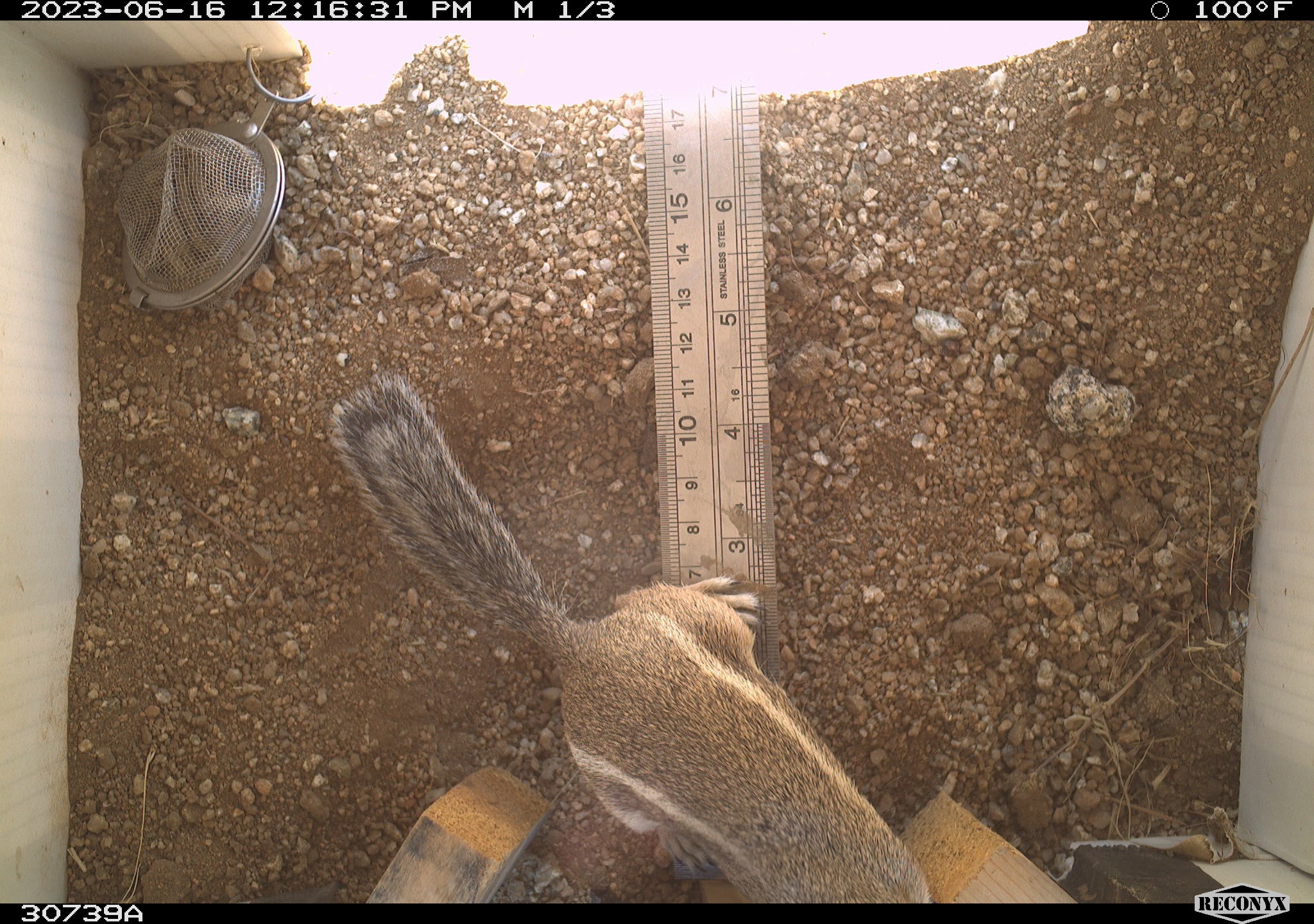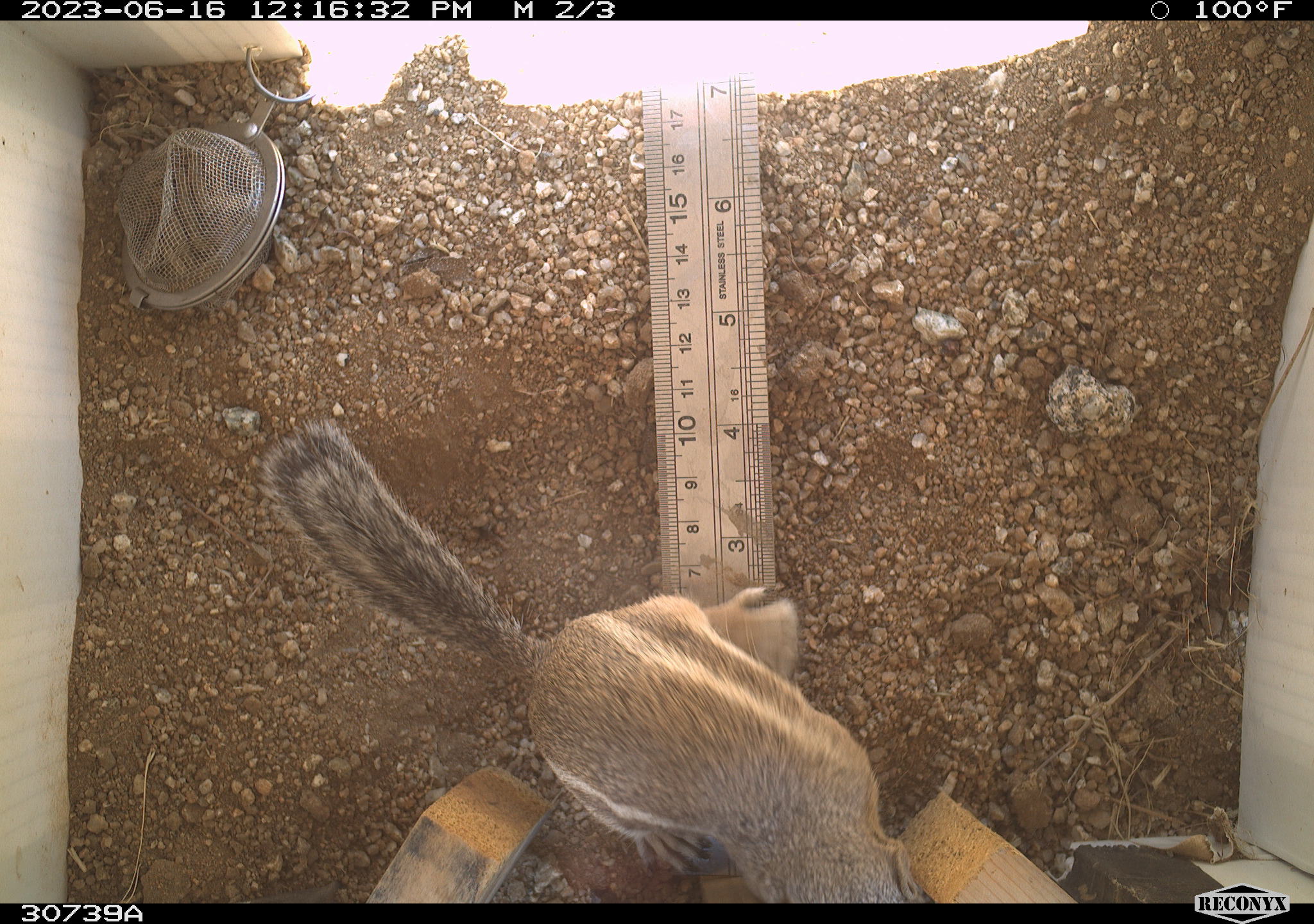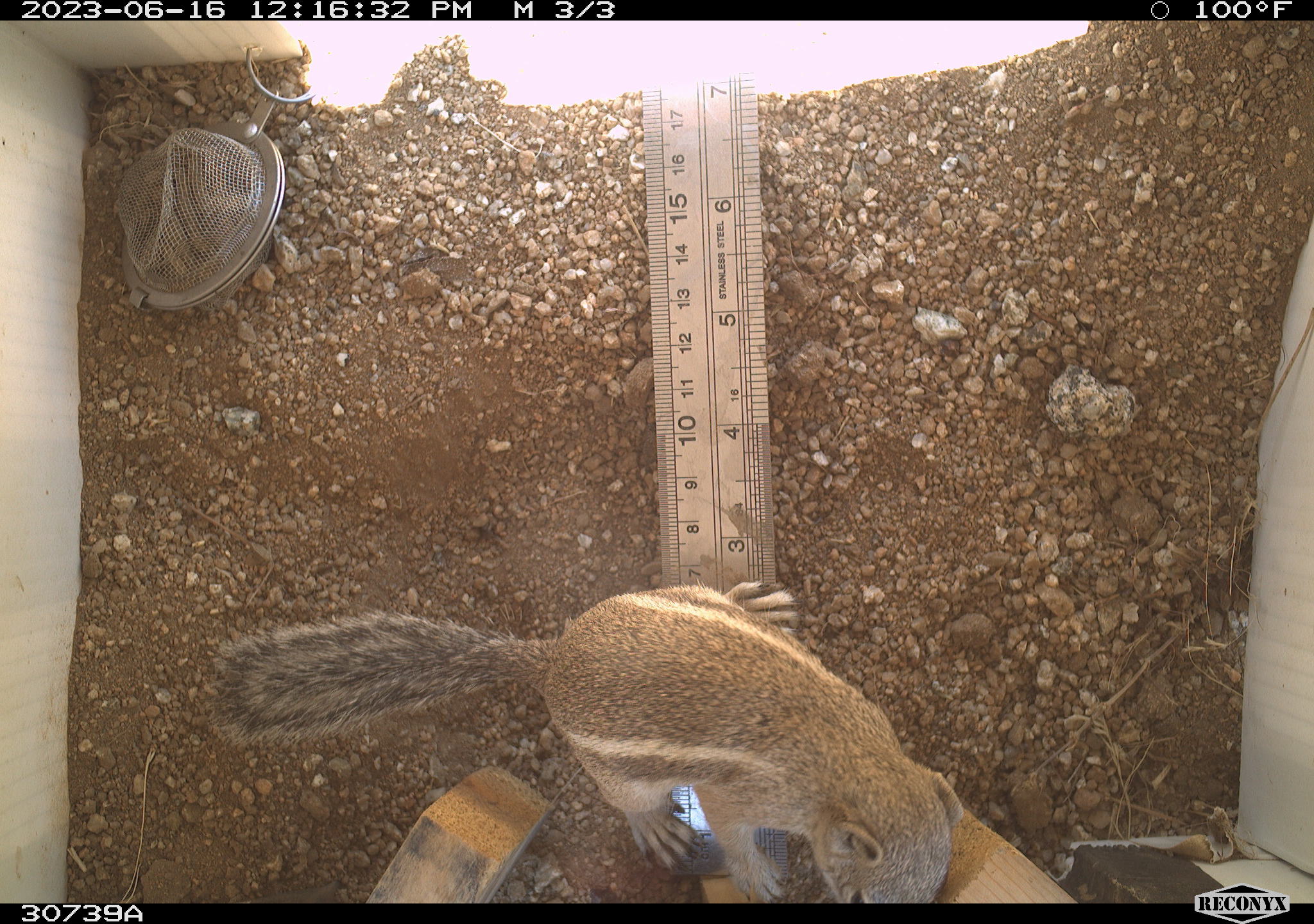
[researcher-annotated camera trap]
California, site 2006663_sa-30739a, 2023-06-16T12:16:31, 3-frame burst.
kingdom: Animalia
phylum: Chordata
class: Mammalia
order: Rodentia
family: Sciuridae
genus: Ammospermophilus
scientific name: Ammospermophilus leucurus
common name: white-tailed antelope squirrel